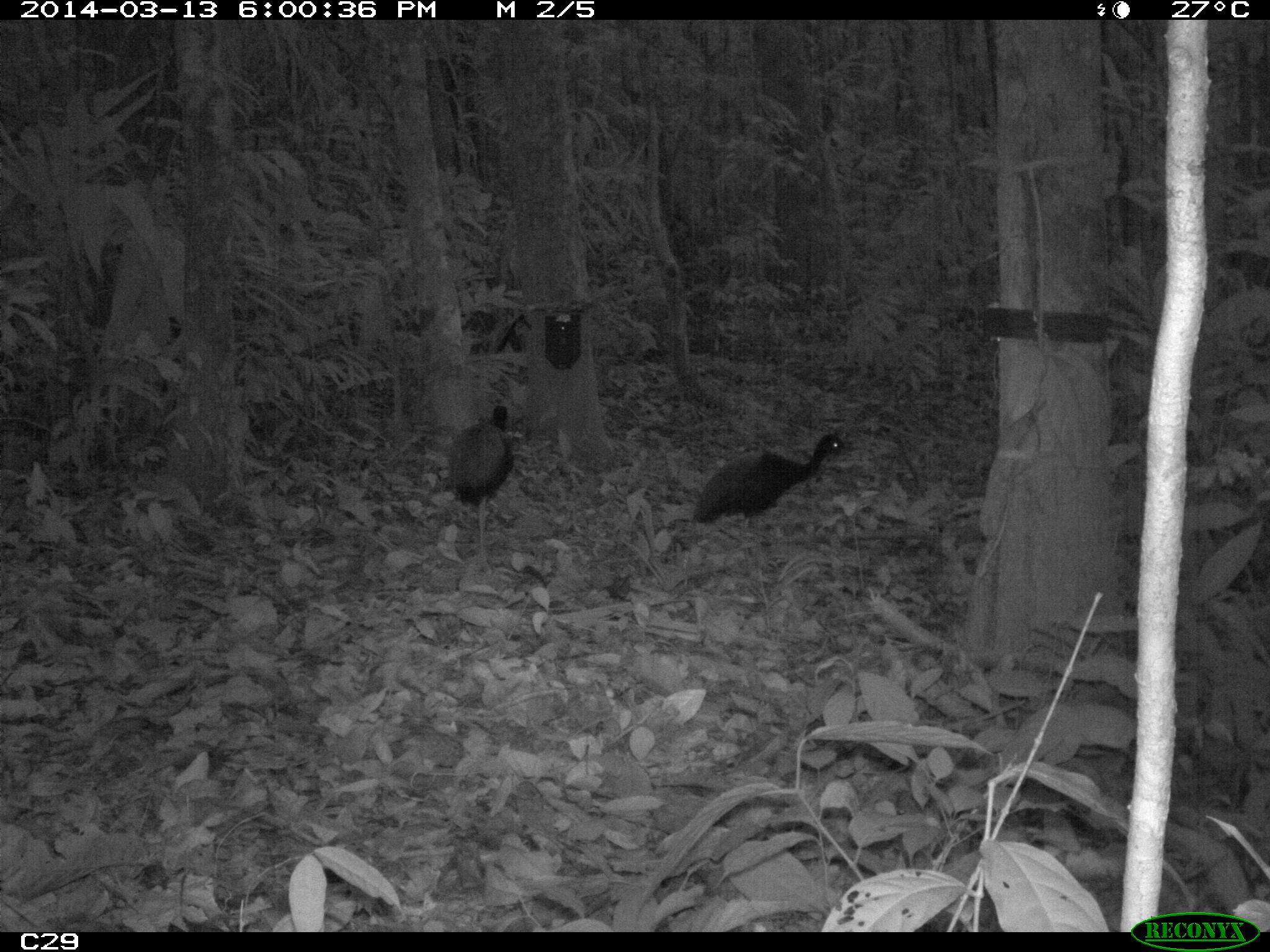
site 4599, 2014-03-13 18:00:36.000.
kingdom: Animalia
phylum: Chordata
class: Aves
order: Gruiformes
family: Psophiidae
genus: Psophia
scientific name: Psophia crepitans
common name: gray-winged trumpeter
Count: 5.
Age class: adult.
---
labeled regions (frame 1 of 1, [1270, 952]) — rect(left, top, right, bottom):
psophia crepitans: rect(692, 432, 855, 606); rect(446, 402, 516, 572)